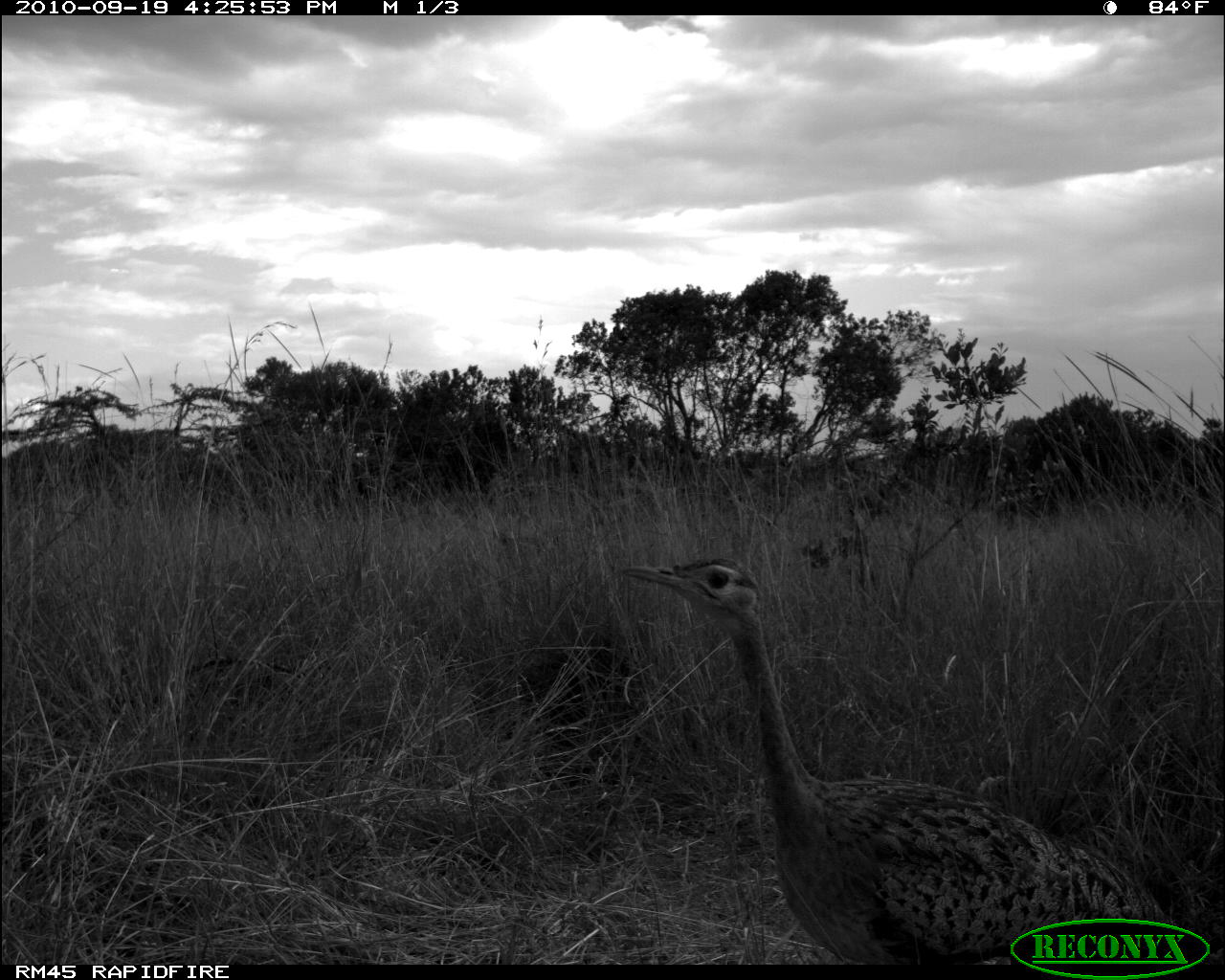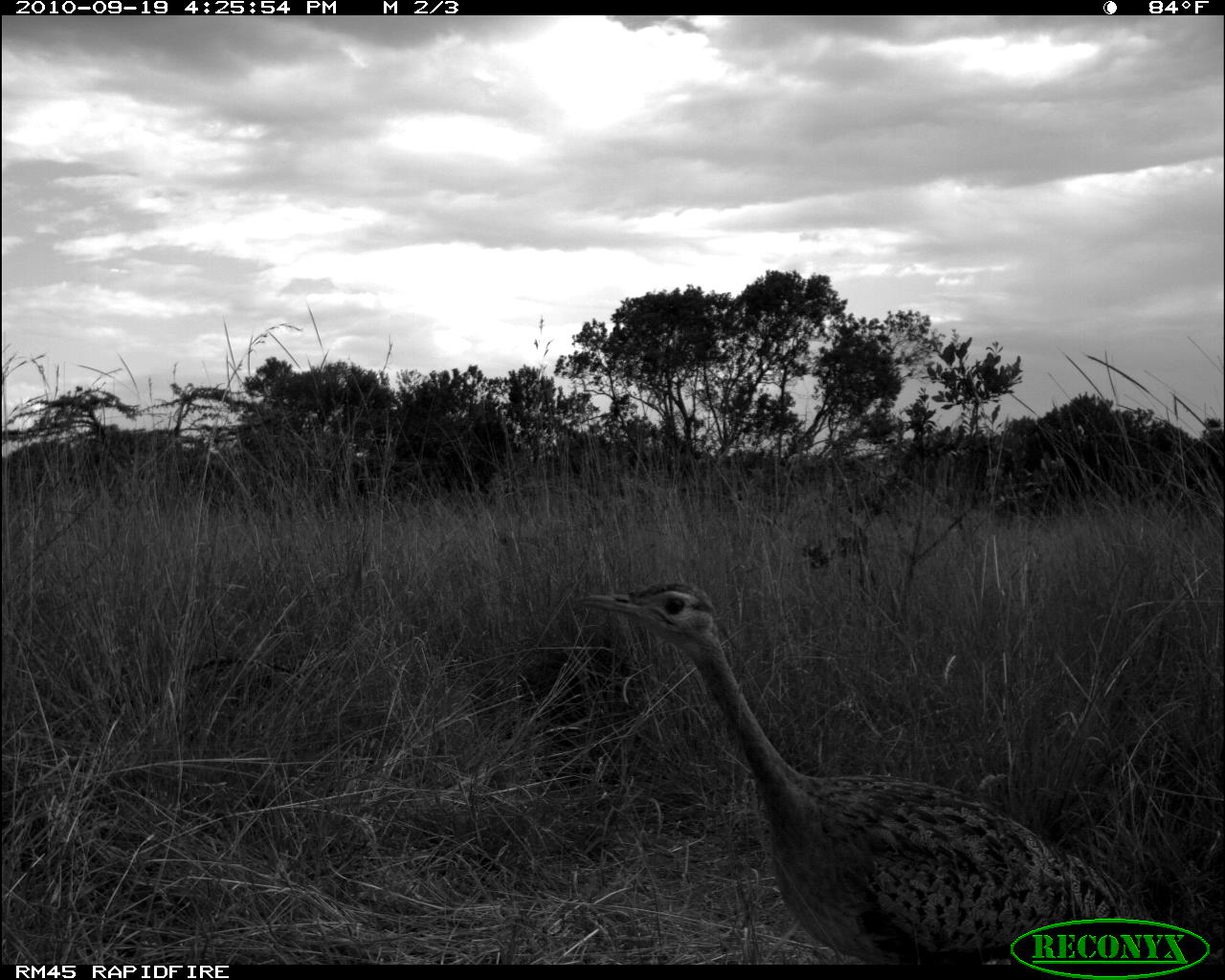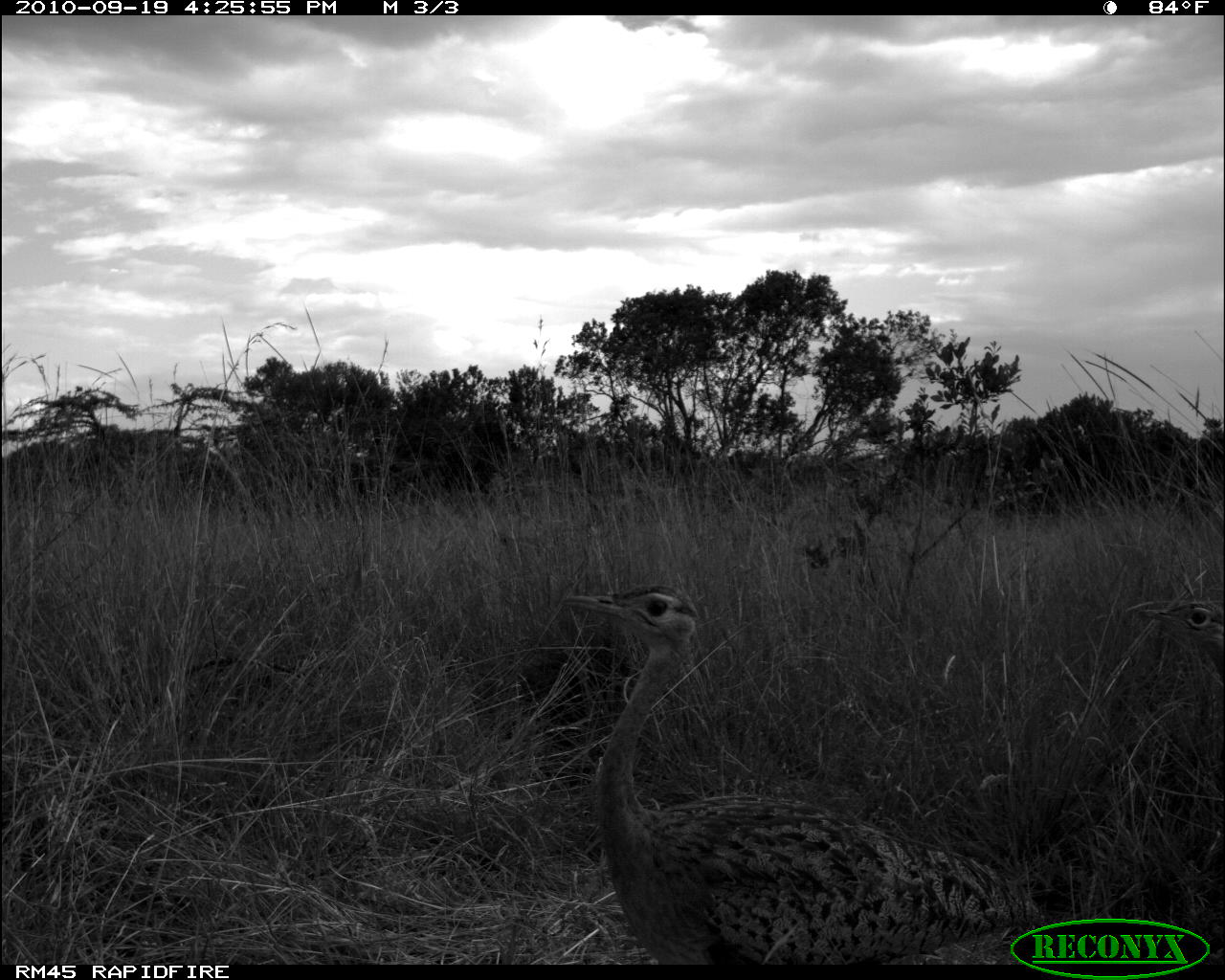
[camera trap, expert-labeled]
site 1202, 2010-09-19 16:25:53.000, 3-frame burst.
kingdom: Animalia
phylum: Chordata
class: Aves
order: Otidiformes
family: Otididae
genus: Lissotis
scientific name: Lissotis melanogaster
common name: black-bellied bustard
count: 1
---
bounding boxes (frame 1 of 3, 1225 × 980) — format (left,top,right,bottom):
lissotis melanogaster: (620,557,1225,962)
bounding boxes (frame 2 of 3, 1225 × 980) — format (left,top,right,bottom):
lissotis melanogaster: (578,580,1169,964)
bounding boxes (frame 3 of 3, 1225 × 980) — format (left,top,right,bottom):
lissotis melanogaster: (557,579,1043,964); (1128,595,1225,688)